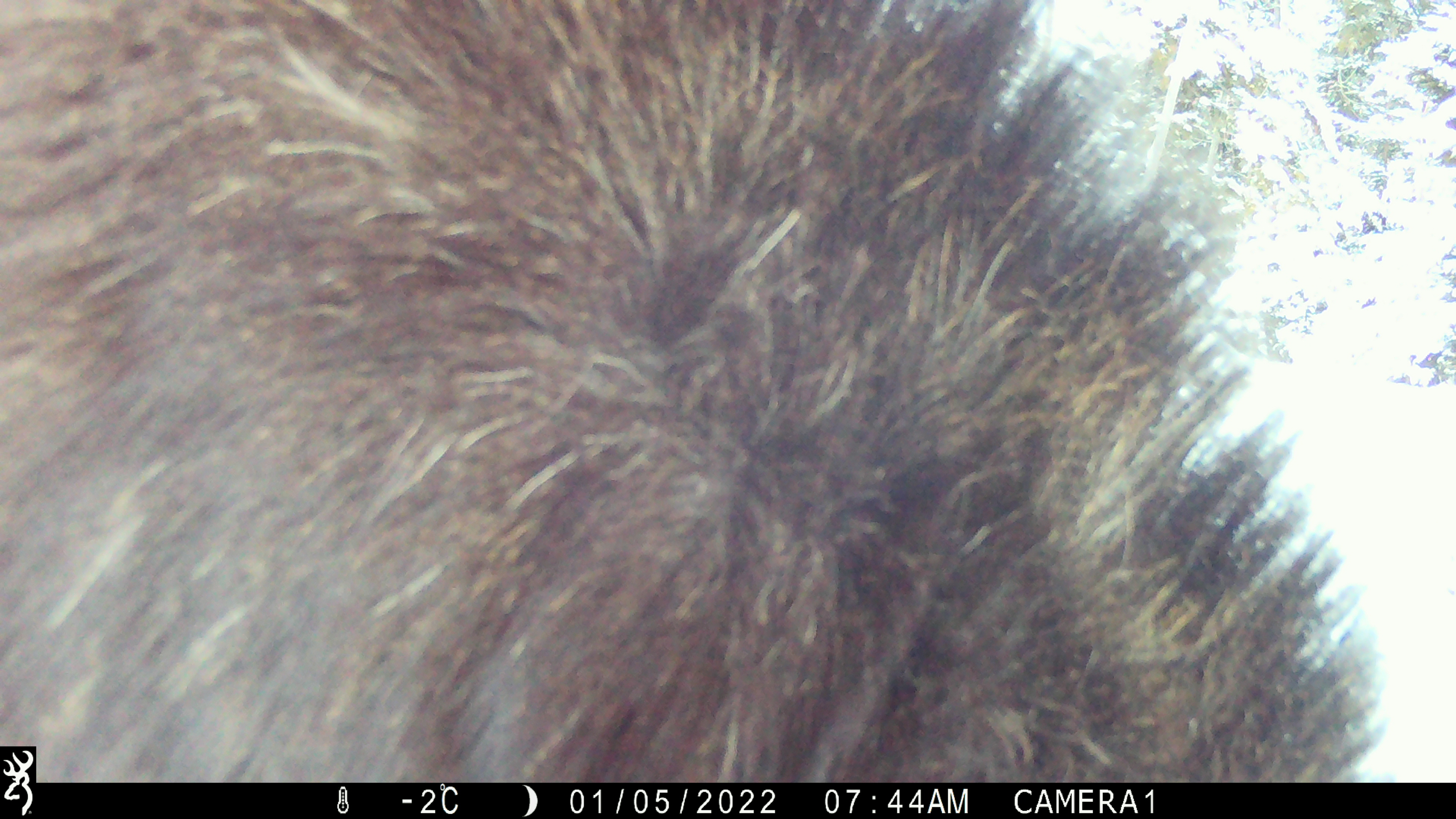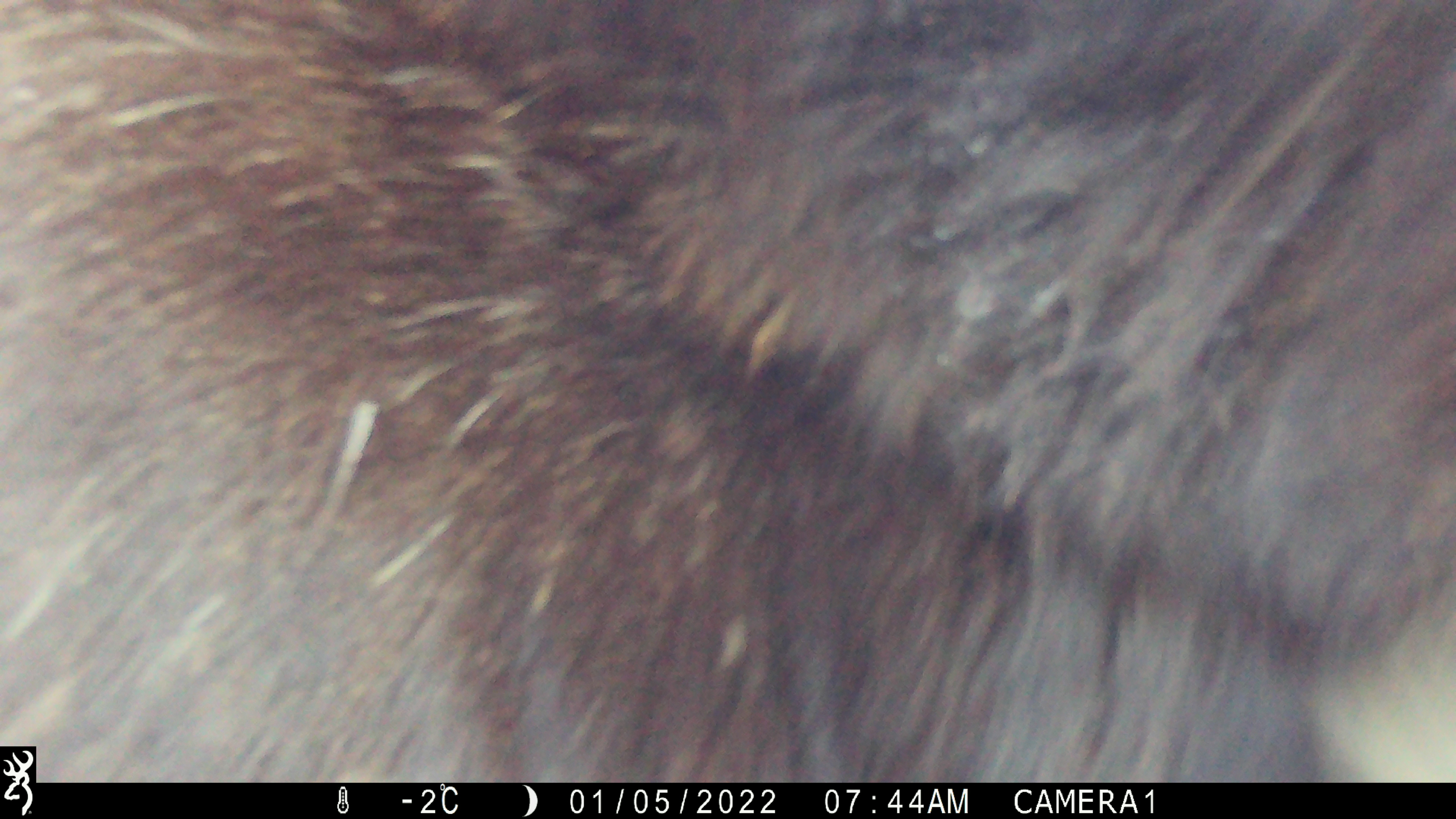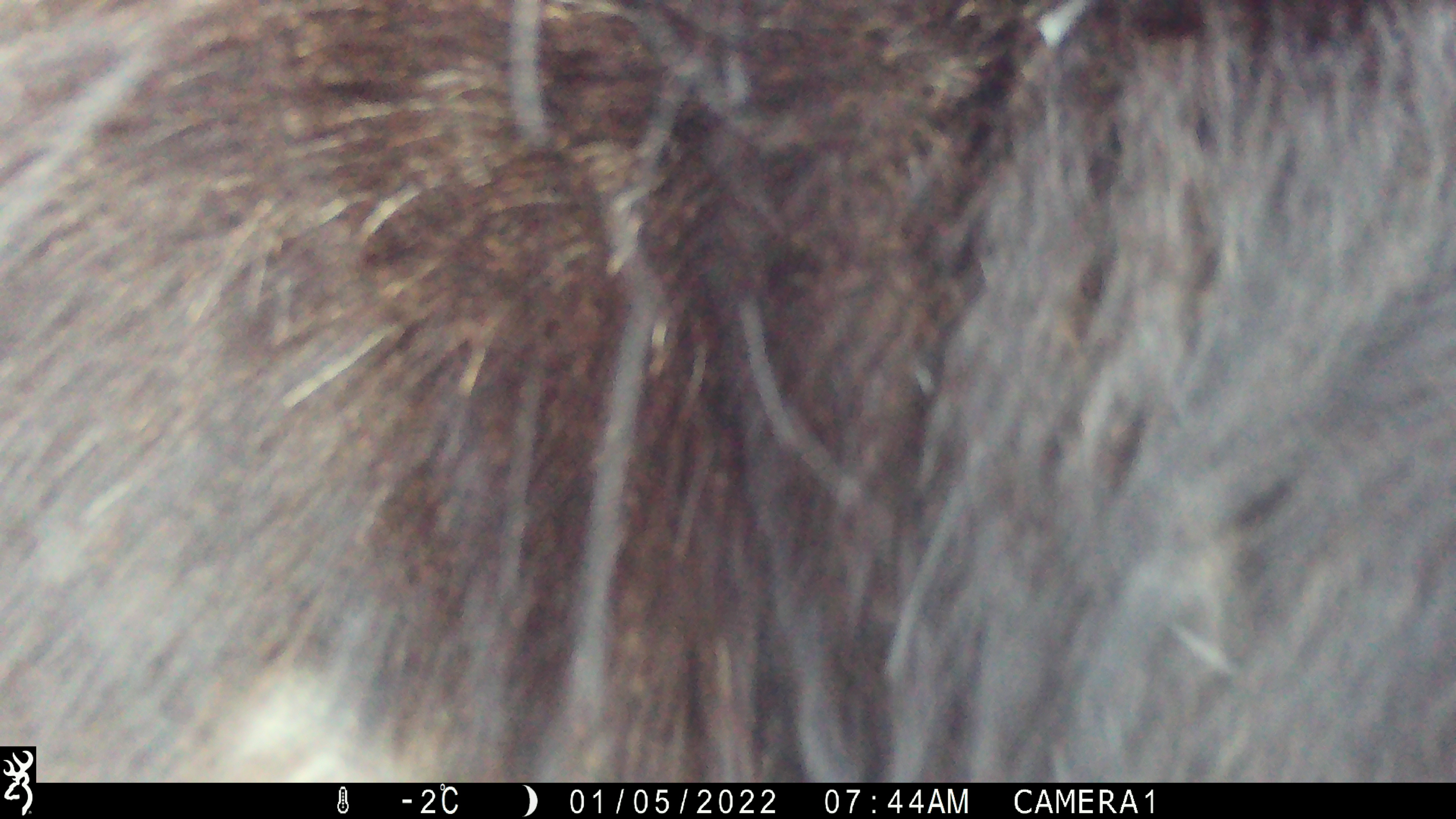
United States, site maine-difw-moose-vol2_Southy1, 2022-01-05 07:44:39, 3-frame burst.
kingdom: Animalia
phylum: Chordata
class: Mammalia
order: Artiodactyla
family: Cervidae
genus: Alces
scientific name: Alces alces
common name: moose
Moose (Alces alces).